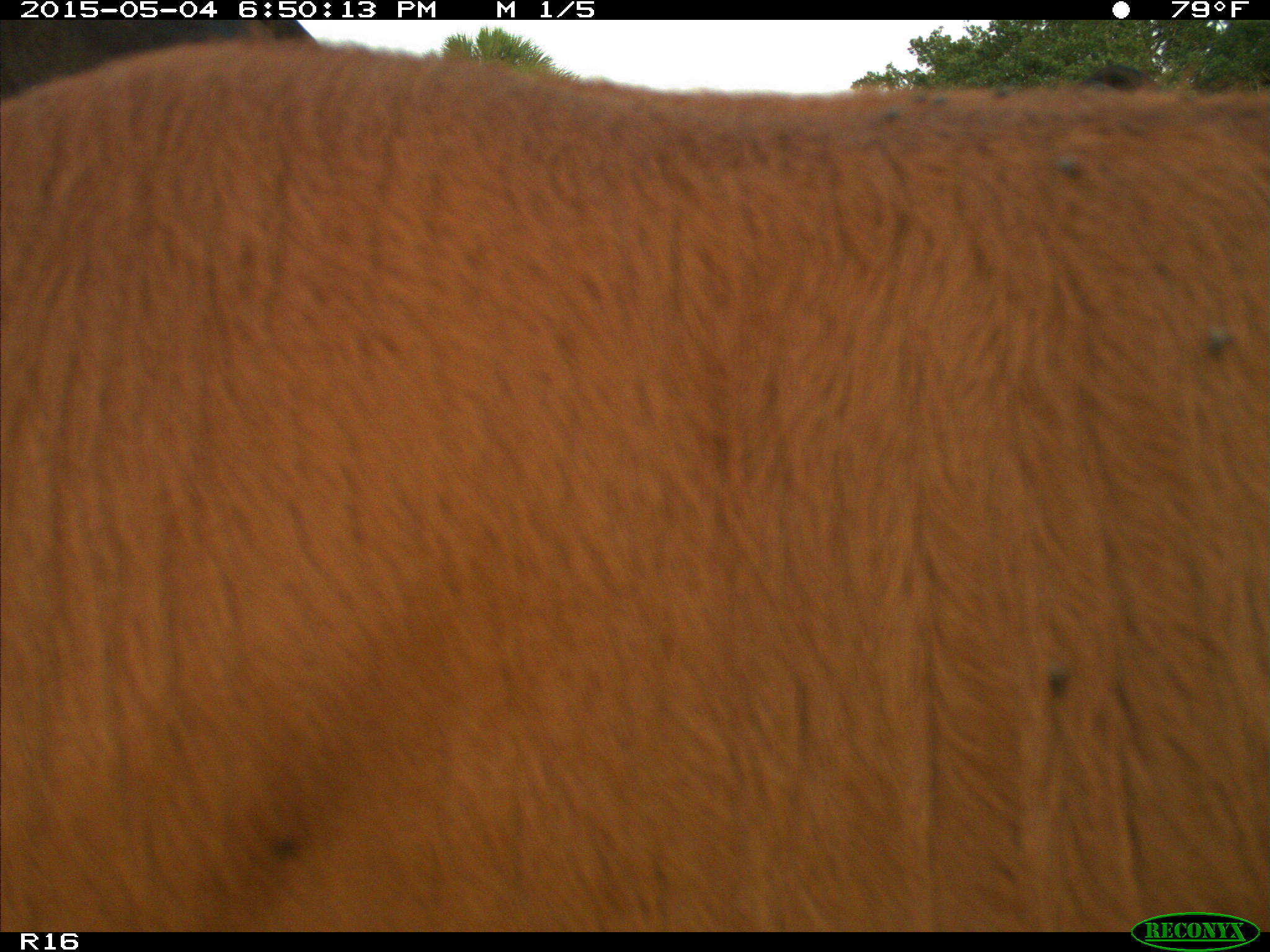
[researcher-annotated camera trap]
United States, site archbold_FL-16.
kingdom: Animalia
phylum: Chordata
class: Mammalia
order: Artiodactyla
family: Bovidae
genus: Bos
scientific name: Bos taurus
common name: domestic cow